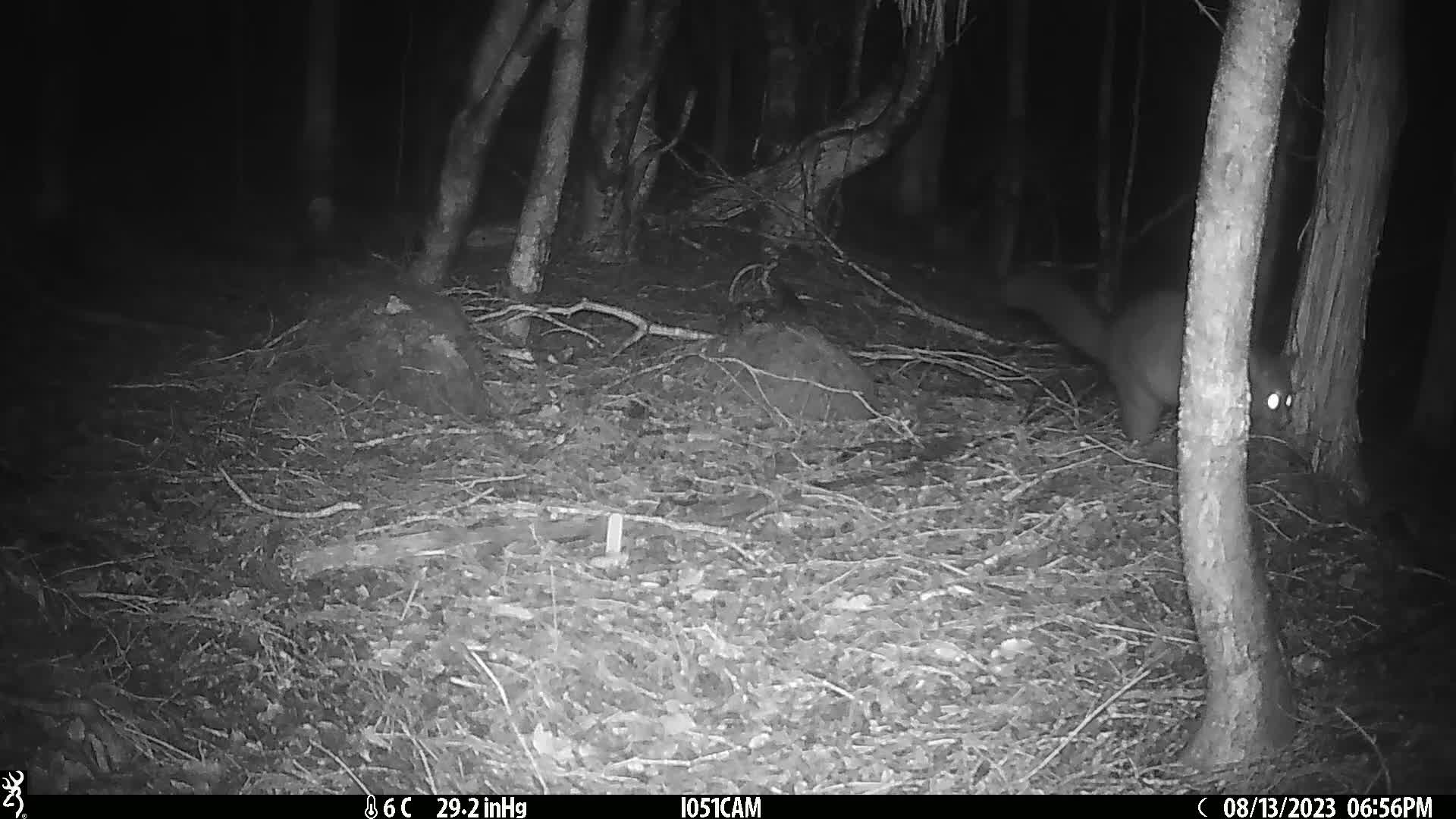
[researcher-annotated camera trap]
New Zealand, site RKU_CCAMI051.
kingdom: Animalia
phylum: Chordata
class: Mammalia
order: Diprotodontia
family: Phalangeridae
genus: Trichosurus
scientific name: Trichosurus vulpecula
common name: common brushtail possum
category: possum